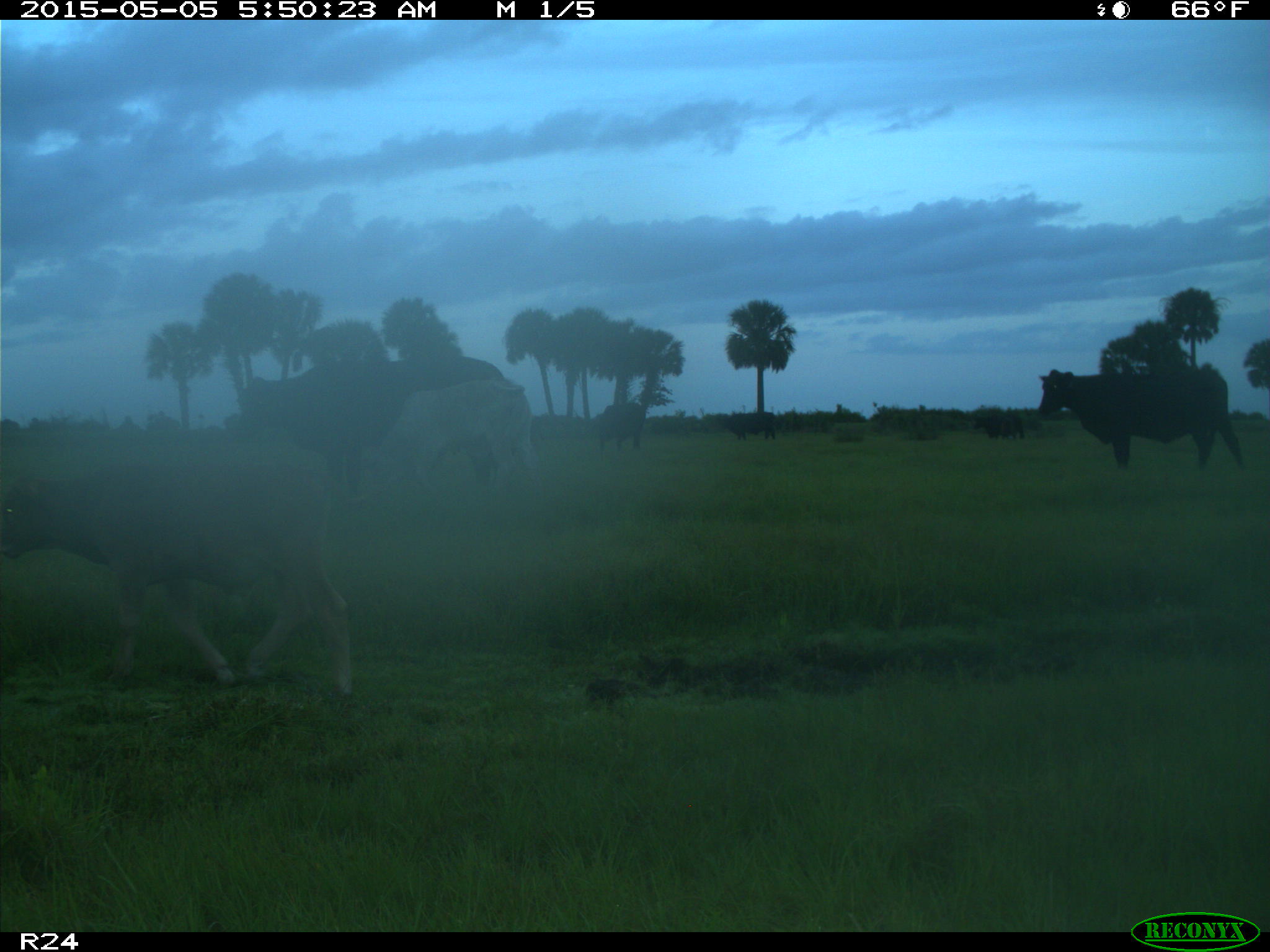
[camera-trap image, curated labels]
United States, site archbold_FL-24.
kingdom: Animalia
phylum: Chordata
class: Mammalia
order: Artiodactyla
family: Bovidae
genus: Bos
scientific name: Bos taurus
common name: domestic cow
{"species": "Bos taurus (domestic cow)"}